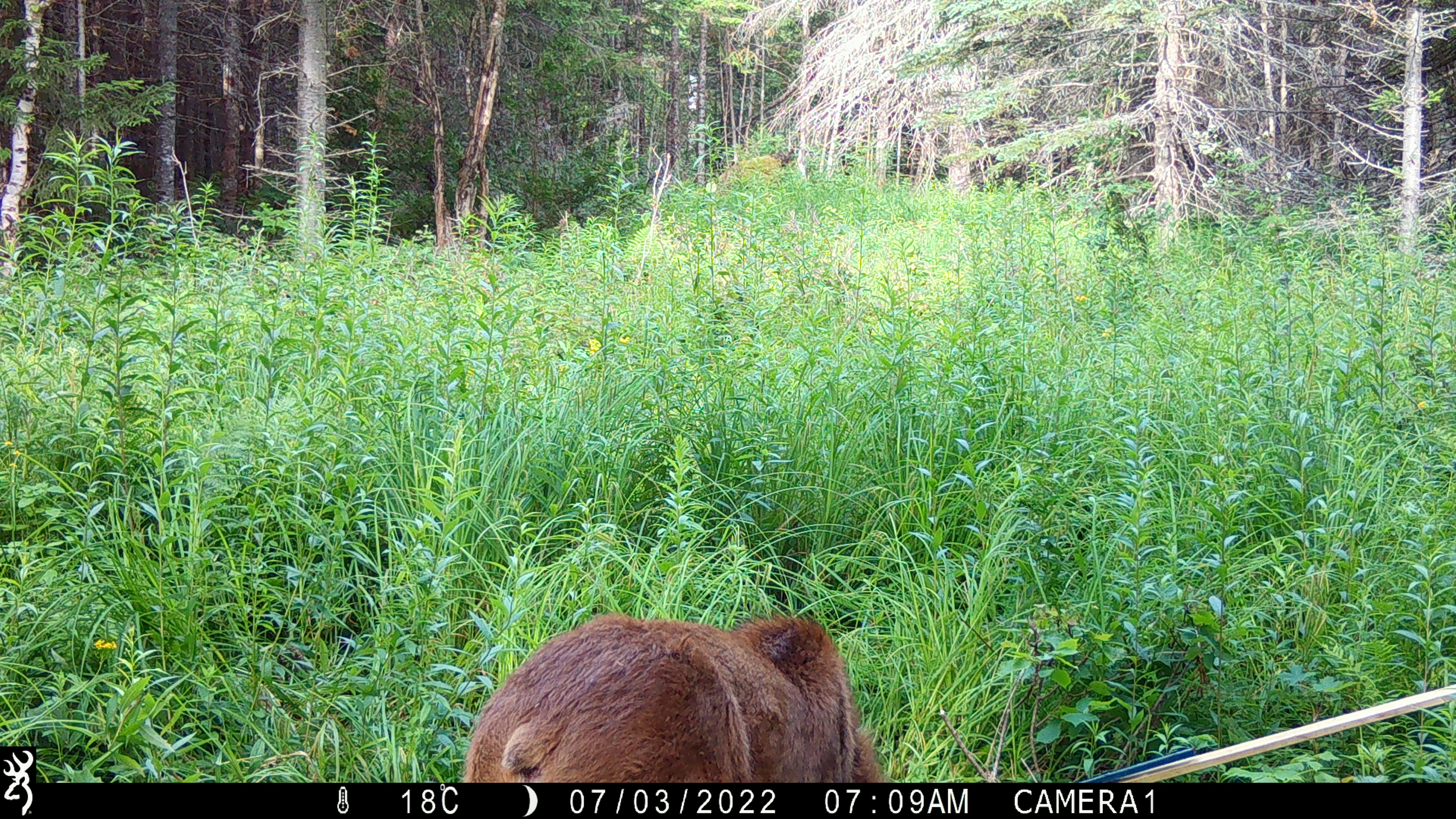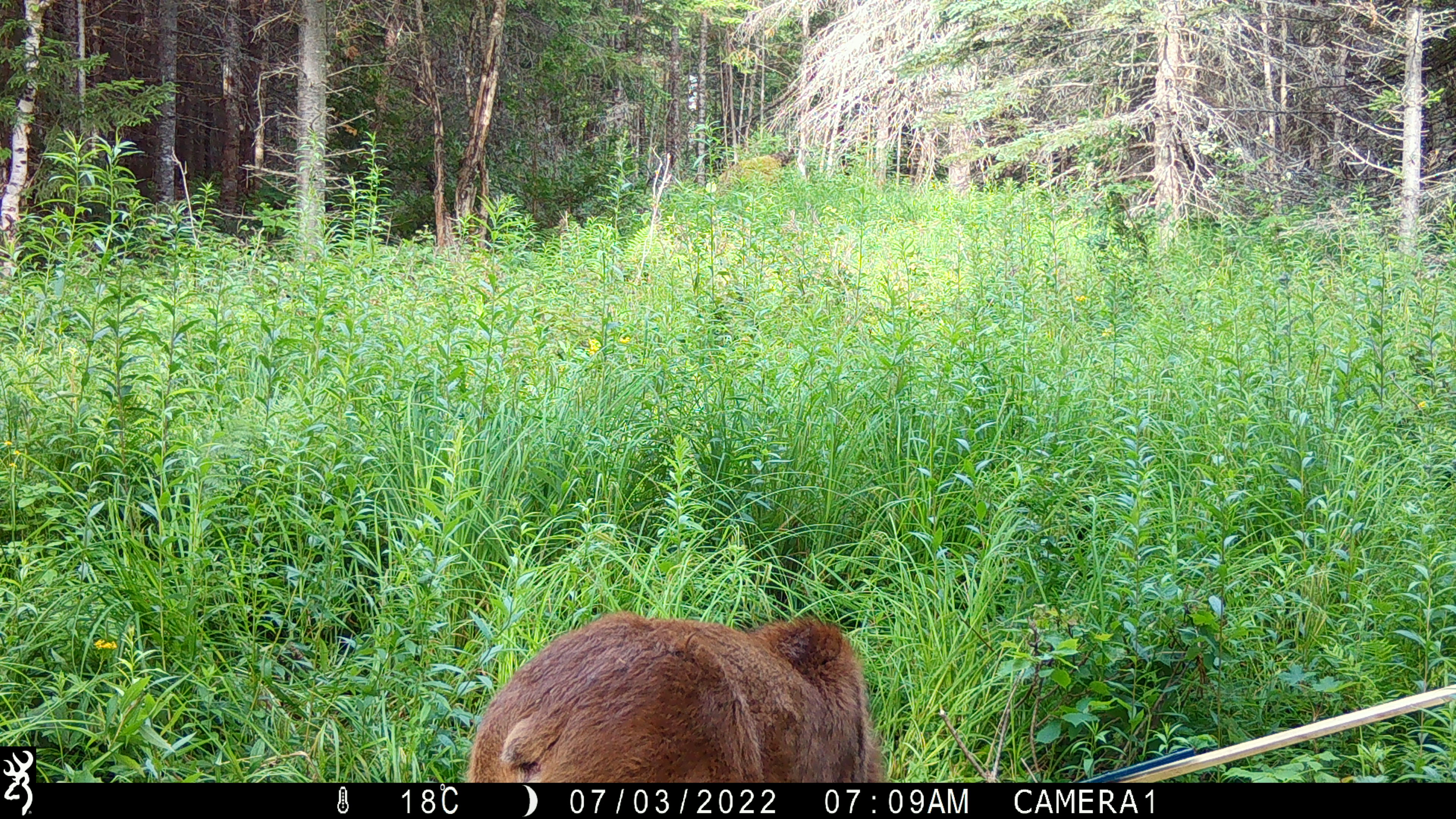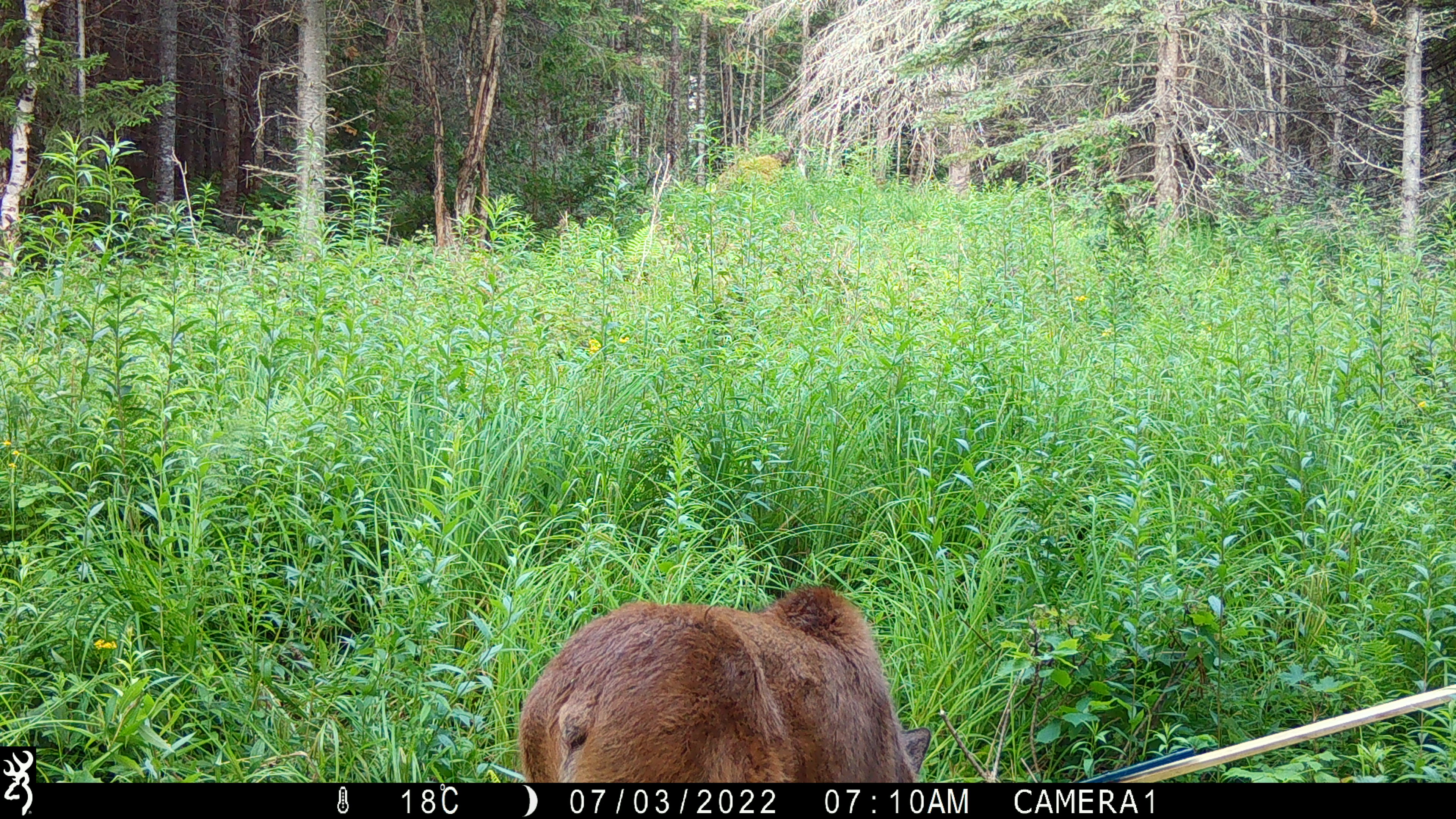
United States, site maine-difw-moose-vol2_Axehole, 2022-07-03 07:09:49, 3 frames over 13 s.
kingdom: Animalia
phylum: Chordata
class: Mammalia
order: Artiodactyla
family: Cervidae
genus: Alces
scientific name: Alces alces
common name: moose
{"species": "moose (Alces alces)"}